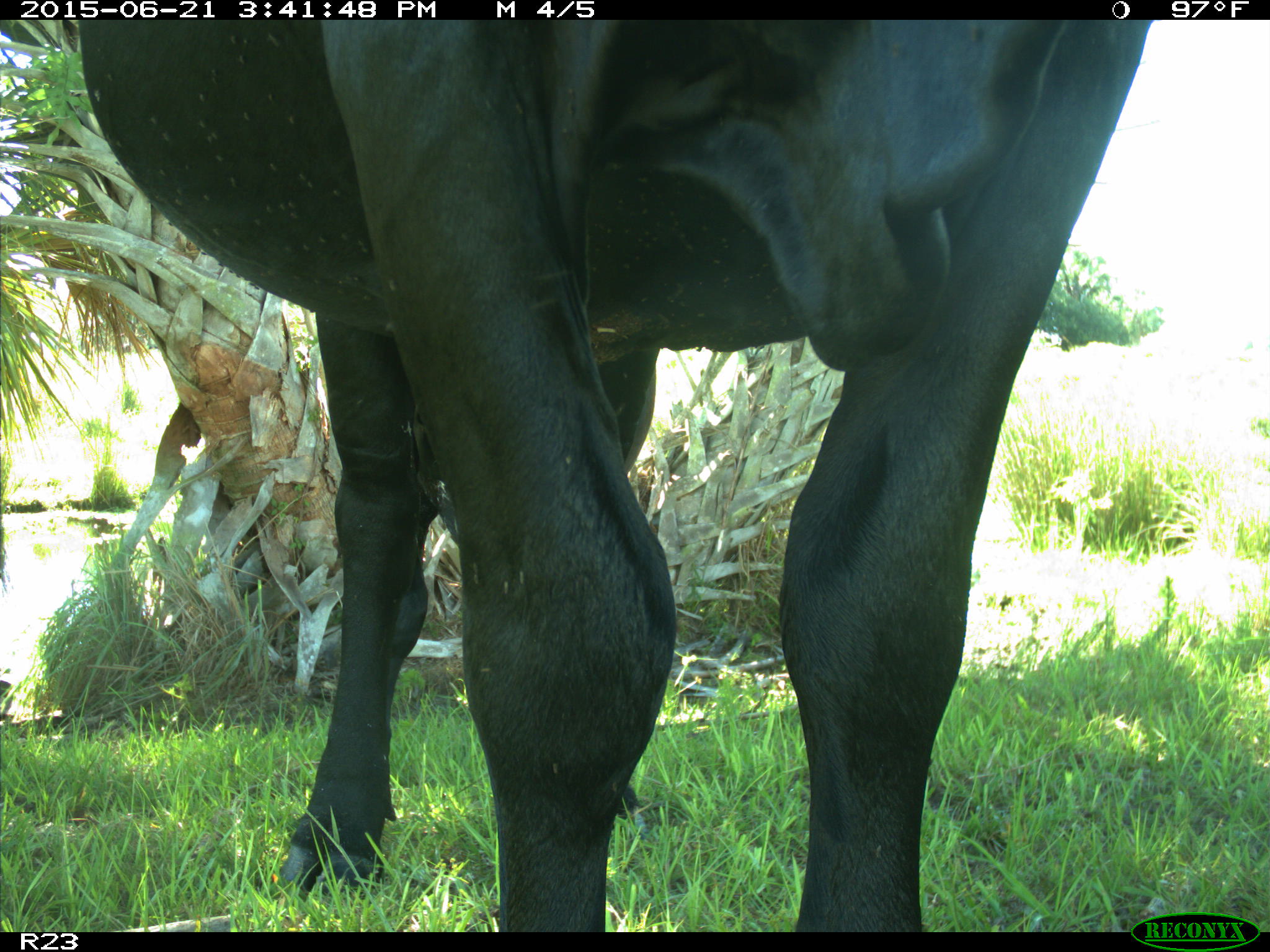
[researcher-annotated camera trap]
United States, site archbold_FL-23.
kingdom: Animalia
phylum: Chordata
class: Mammalia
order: Artiodactyla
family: Bovidae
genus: Bos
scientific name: Bos taurus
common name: domestic cow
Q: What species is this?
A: Bos taurus (domestic cow).